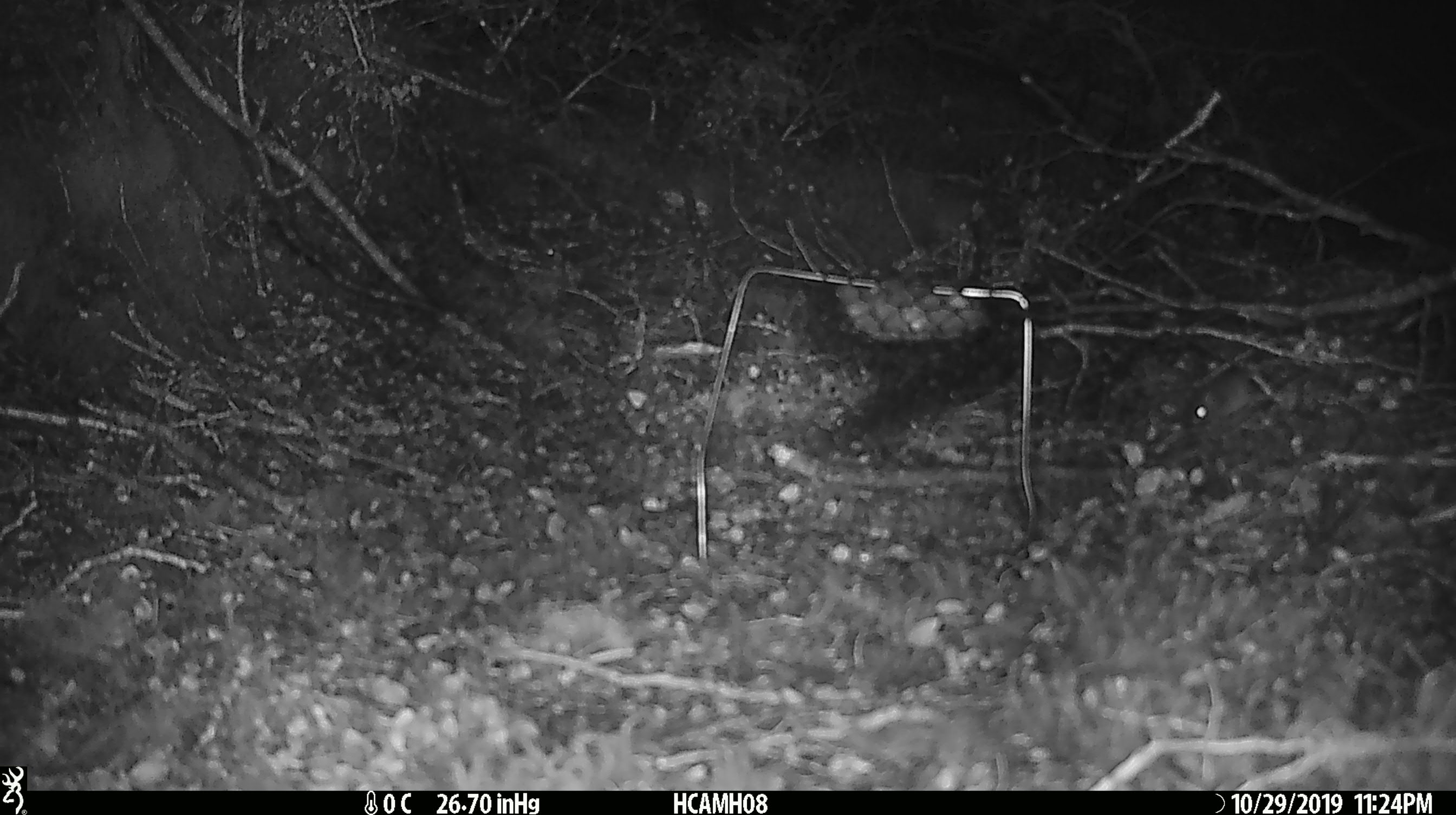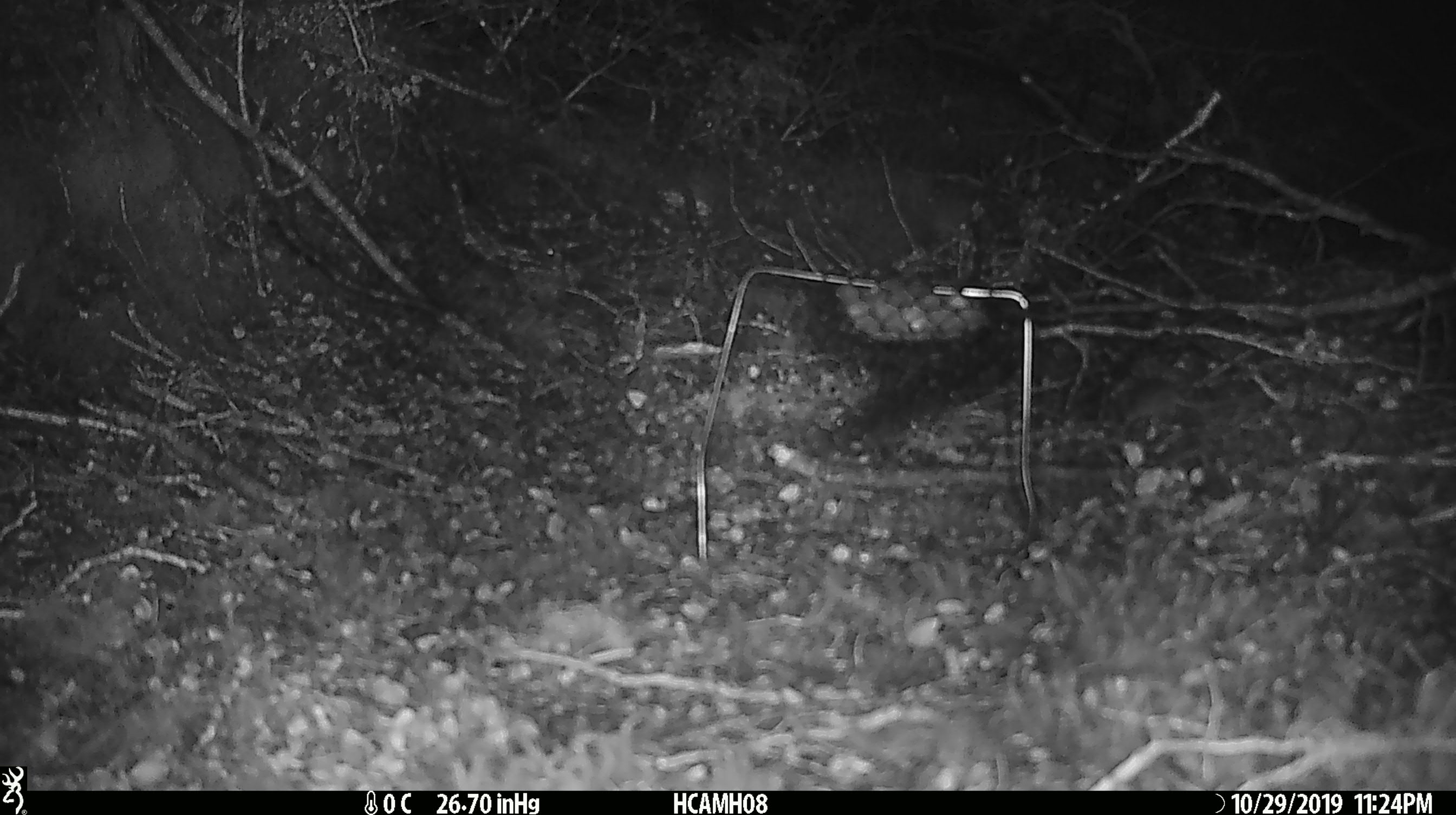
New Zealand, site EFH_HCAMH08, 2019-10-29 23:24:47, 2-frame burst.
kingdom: Animalia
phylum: Chordata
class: Mammalia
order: Rodentia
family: Muridae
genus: Mus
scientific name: Mus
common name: mouse